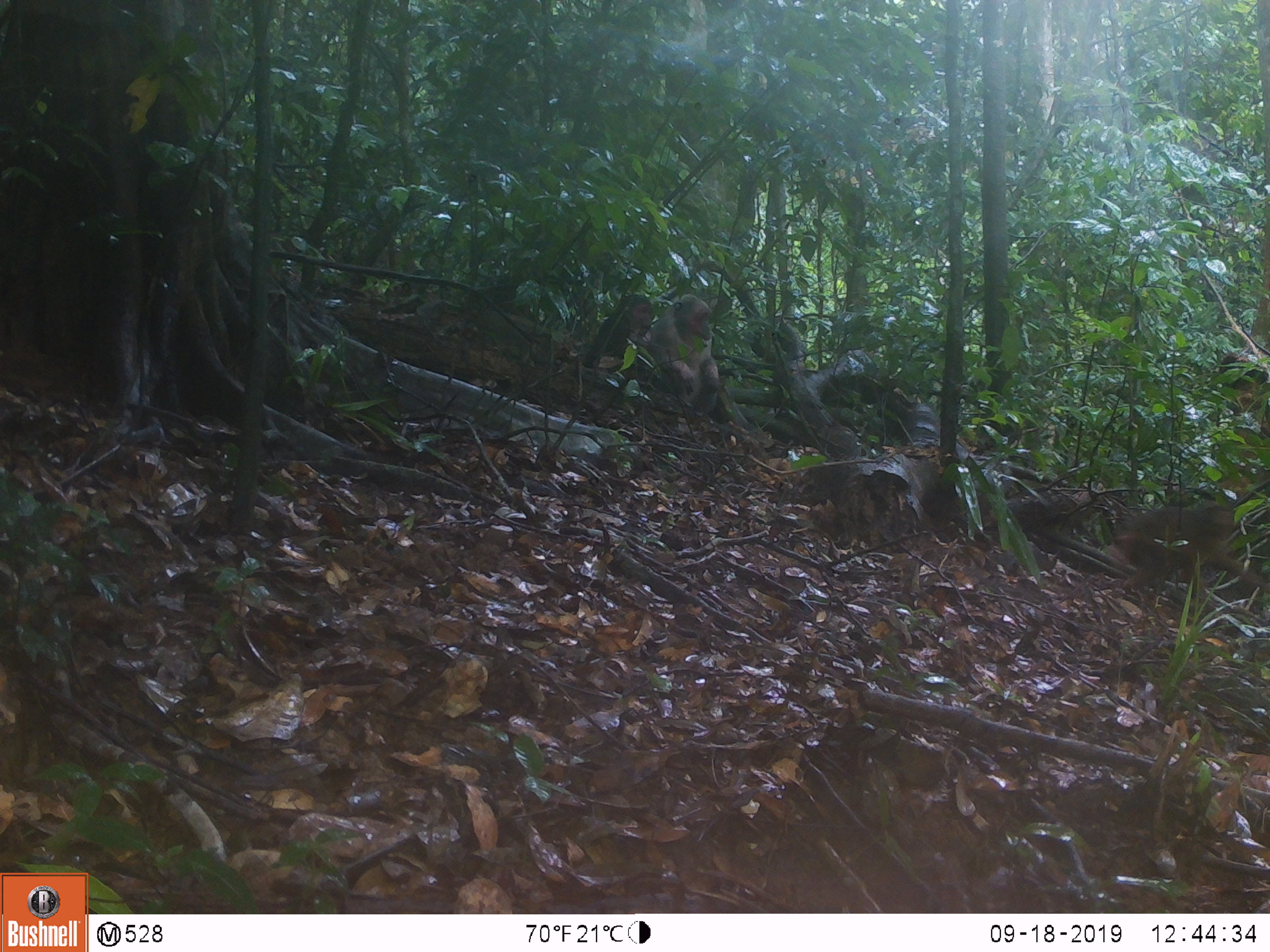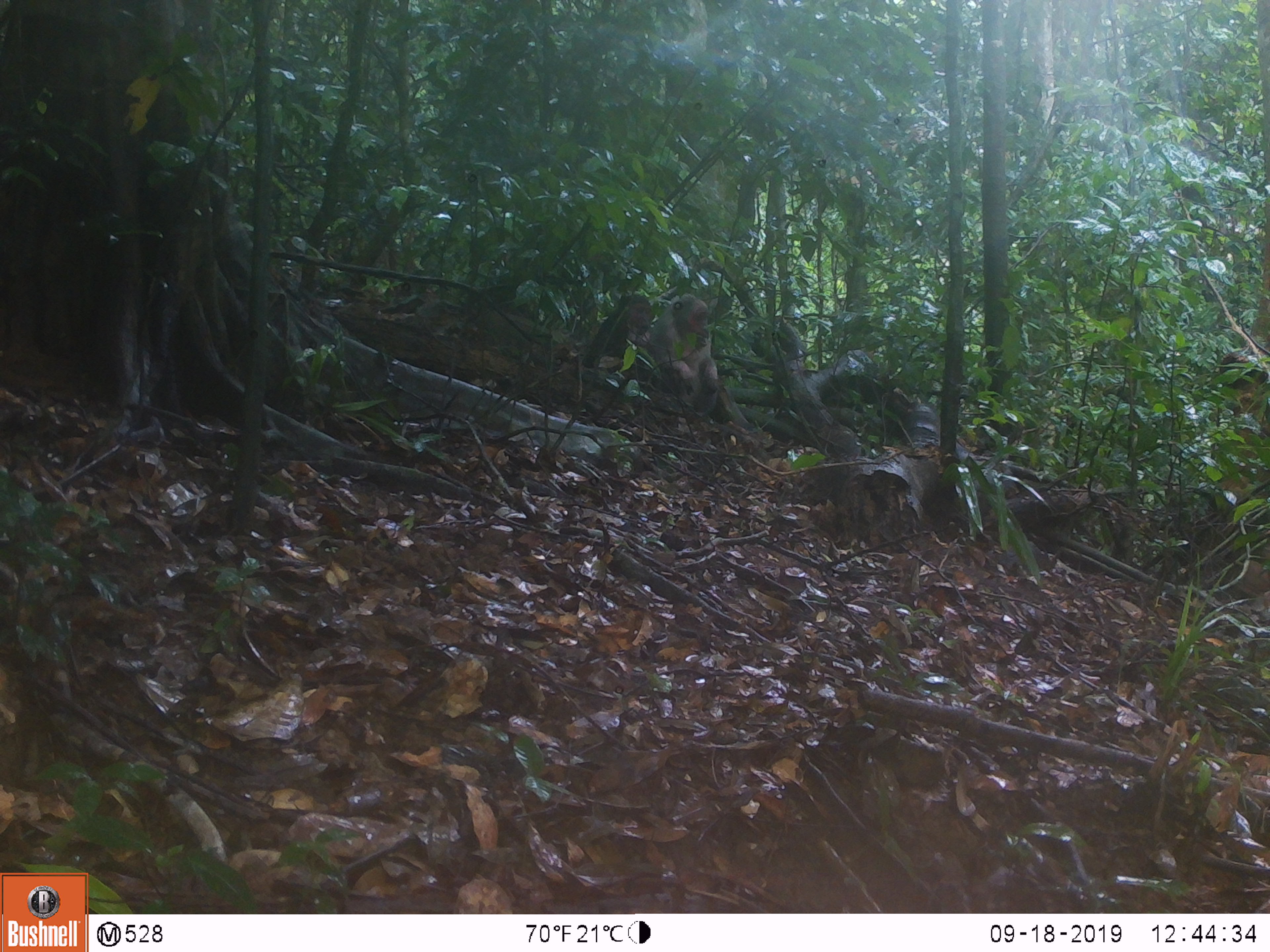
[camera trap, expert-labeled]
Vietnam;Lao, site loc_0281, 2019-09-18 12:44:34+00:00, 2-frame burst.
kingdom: Animalia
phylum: Chordata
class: Mammalia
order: Primates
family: Cercopithecidae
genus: Macaca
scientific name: Macaca arctoides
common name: stump-tailed macaque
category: stump tailed macaque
Stump tailed macaque (stump-tailed macaque) (Macaca arctoides). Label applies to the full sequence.